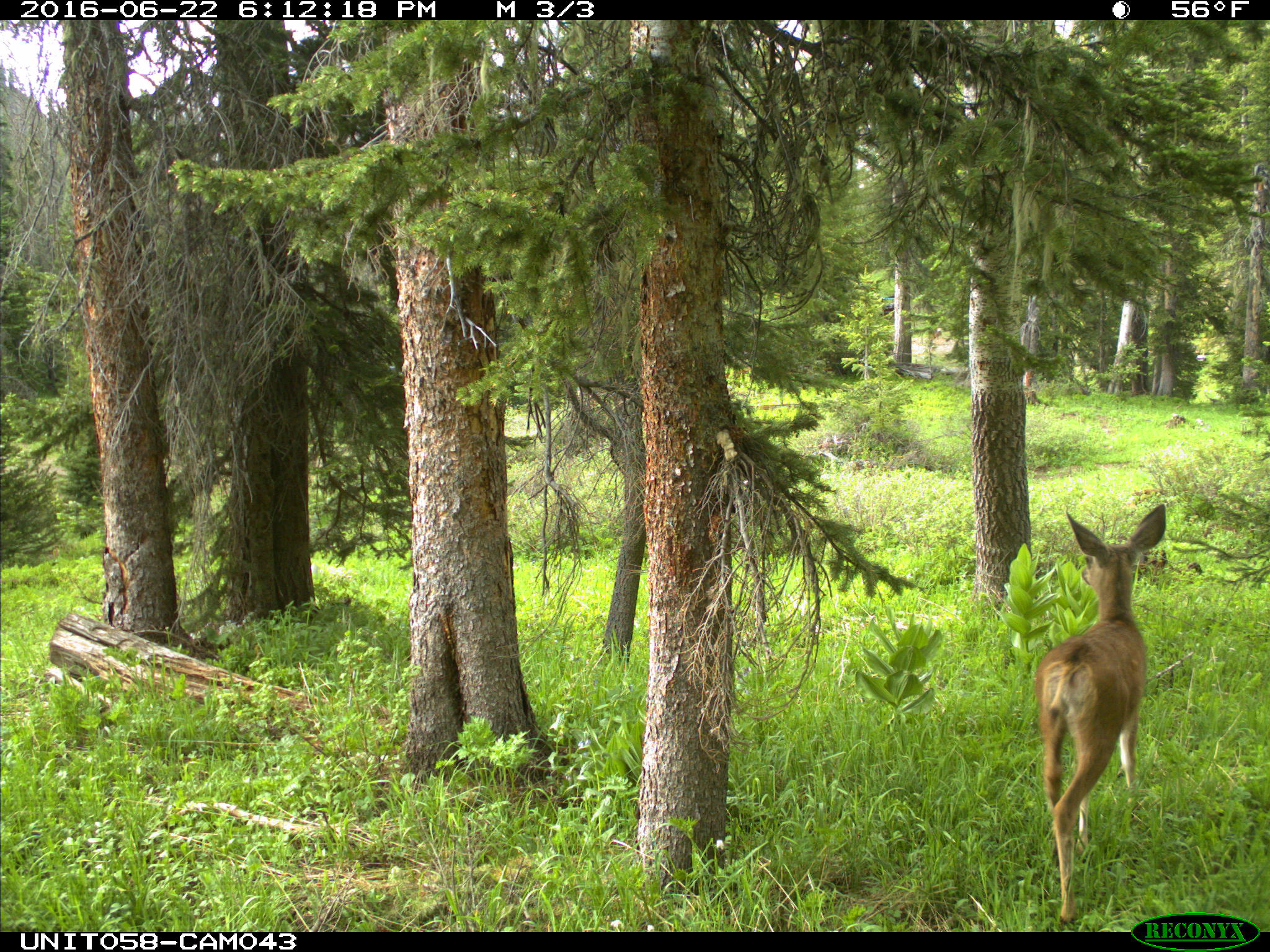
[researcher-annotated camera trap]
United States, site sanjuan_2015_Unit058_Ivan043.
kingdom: Animalia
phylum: Chordata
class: Mammalia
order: Artiodactyla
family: Cervidae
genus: Odocoileus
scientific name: Odocoileus hemionus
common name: mule deer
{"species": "Odocoileus hemionus (mule deer)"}